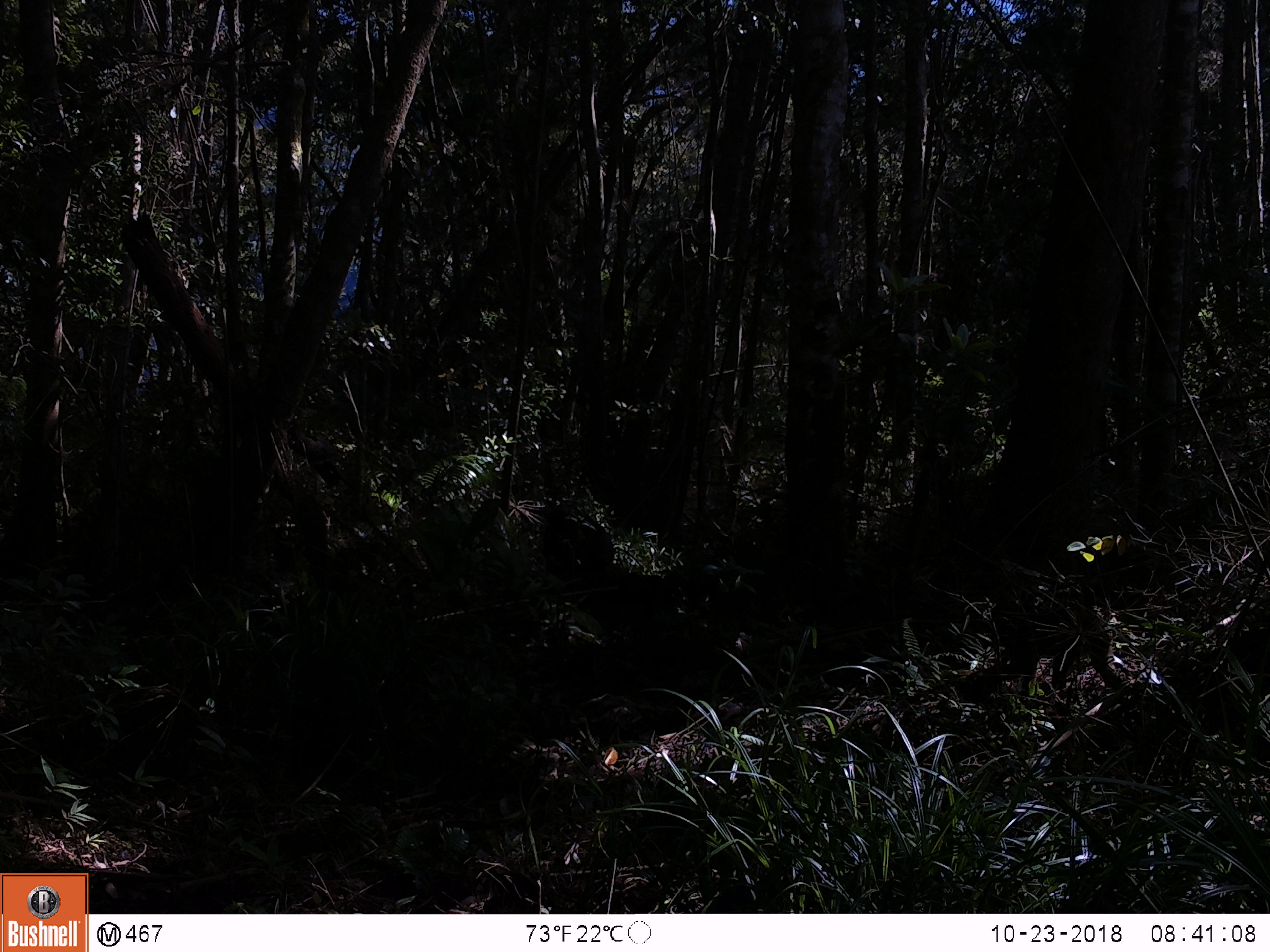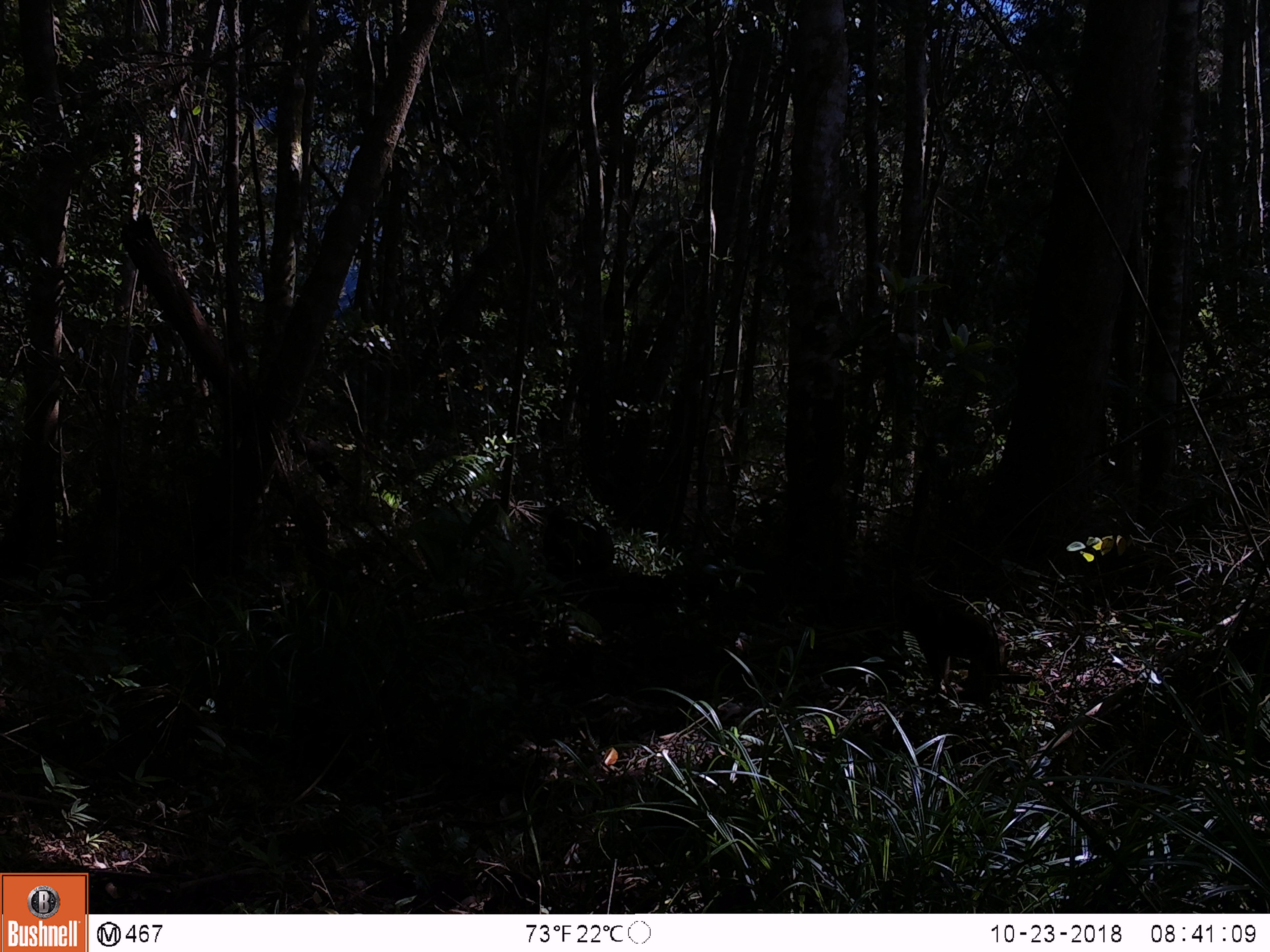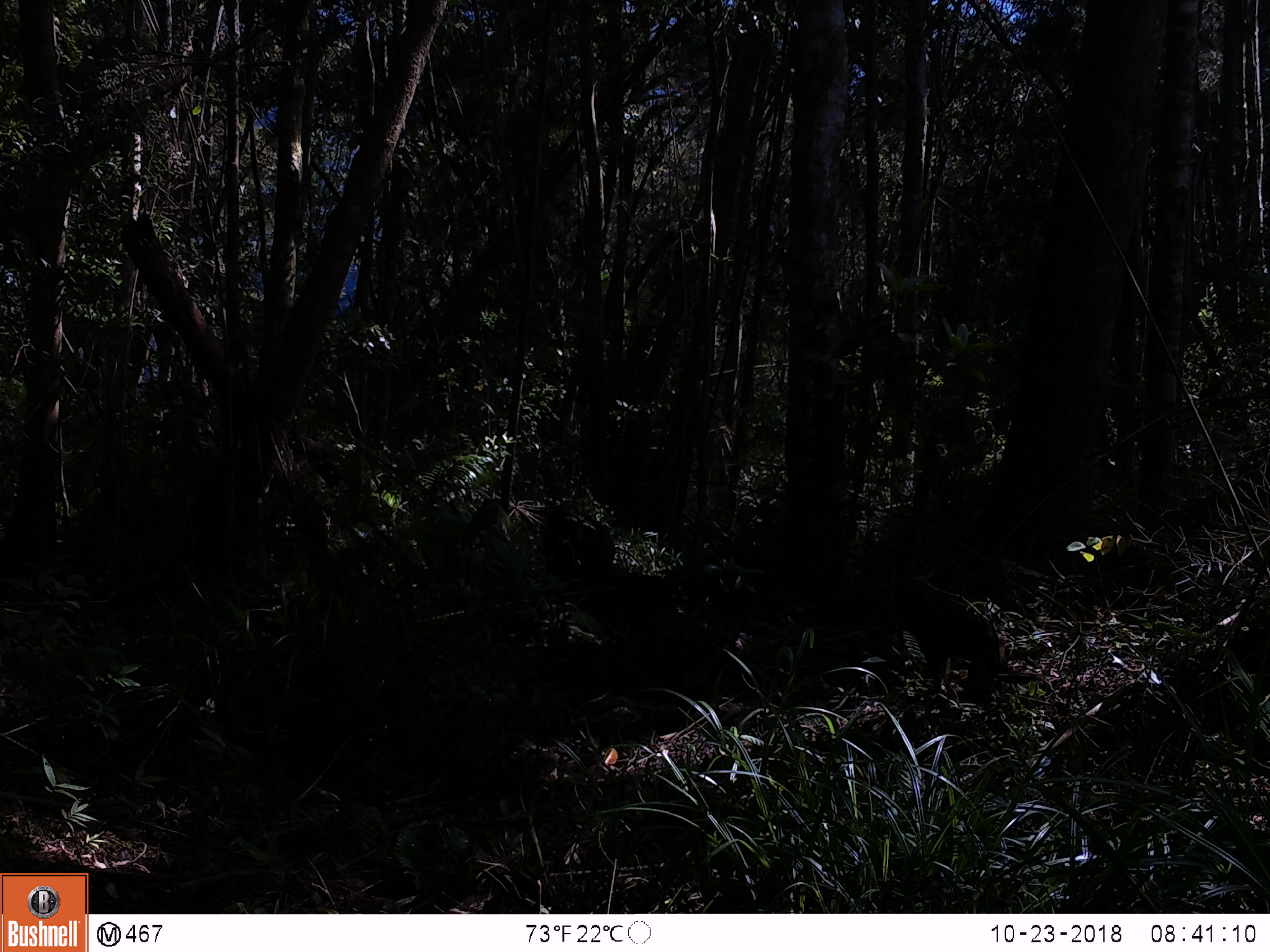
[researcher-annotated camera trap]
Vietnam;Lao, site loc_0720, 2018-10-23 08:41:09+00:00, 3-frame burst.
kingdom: Animalia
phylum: Chordata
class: Mammalia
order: Primates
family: Cercopithecidae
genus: Macaca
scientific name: Macaca arctoides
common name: stump-tailed macaque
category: stump tailed macaque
Stump tailed macaque (stump-tailed macaque) (Macaca arctoides). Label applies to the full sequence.